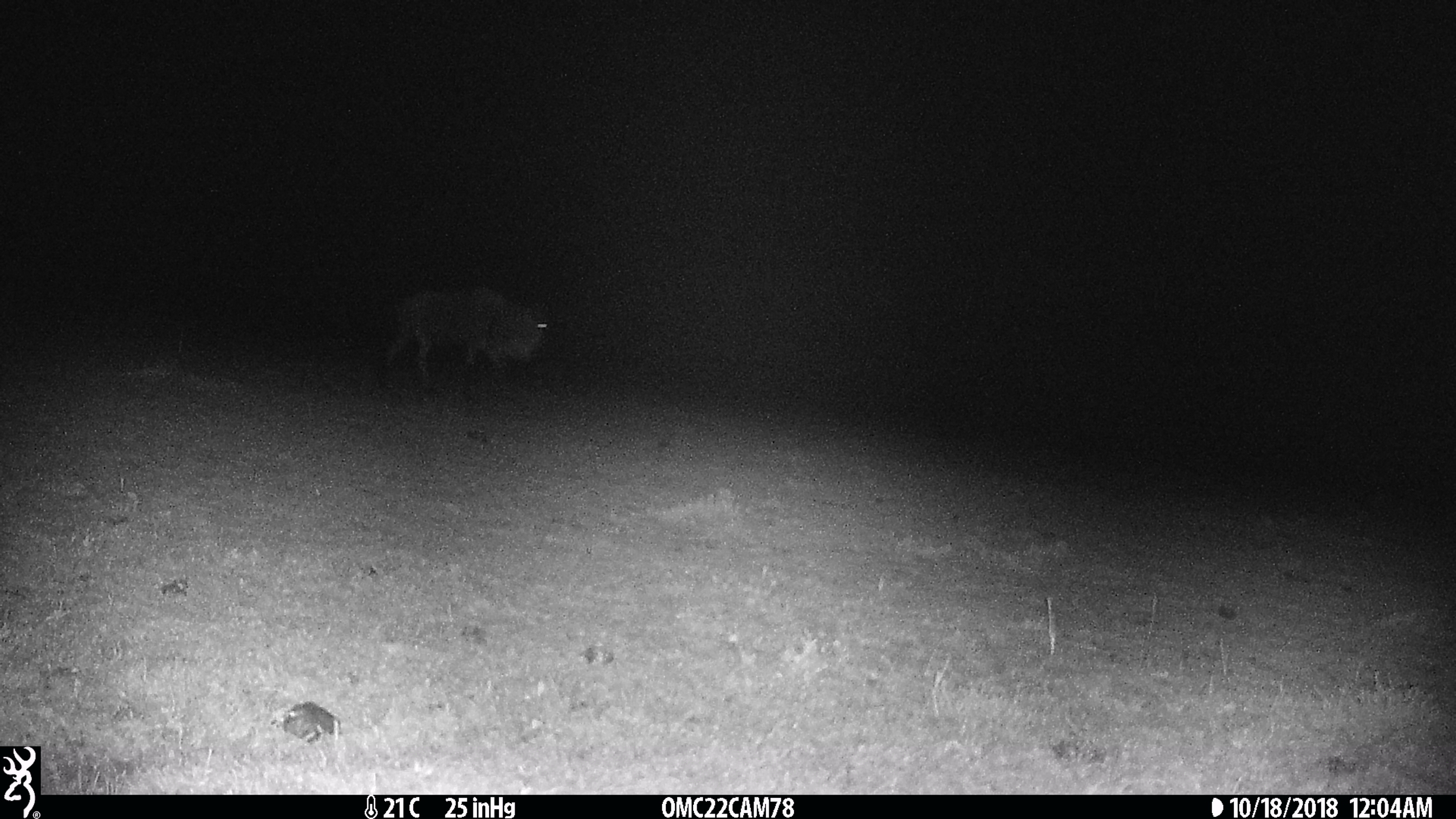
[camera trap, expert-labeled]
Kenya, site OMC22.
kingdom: Animalia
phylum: Chordata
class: Mammalia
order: Artiodactyla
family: Bovidae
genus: Connochaetes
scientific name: Connochaetes taurinus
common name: blue wildebeest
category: wildebeest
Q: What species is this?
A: Wildebeest (blue wildebeest) (Connochaetes taurinus).